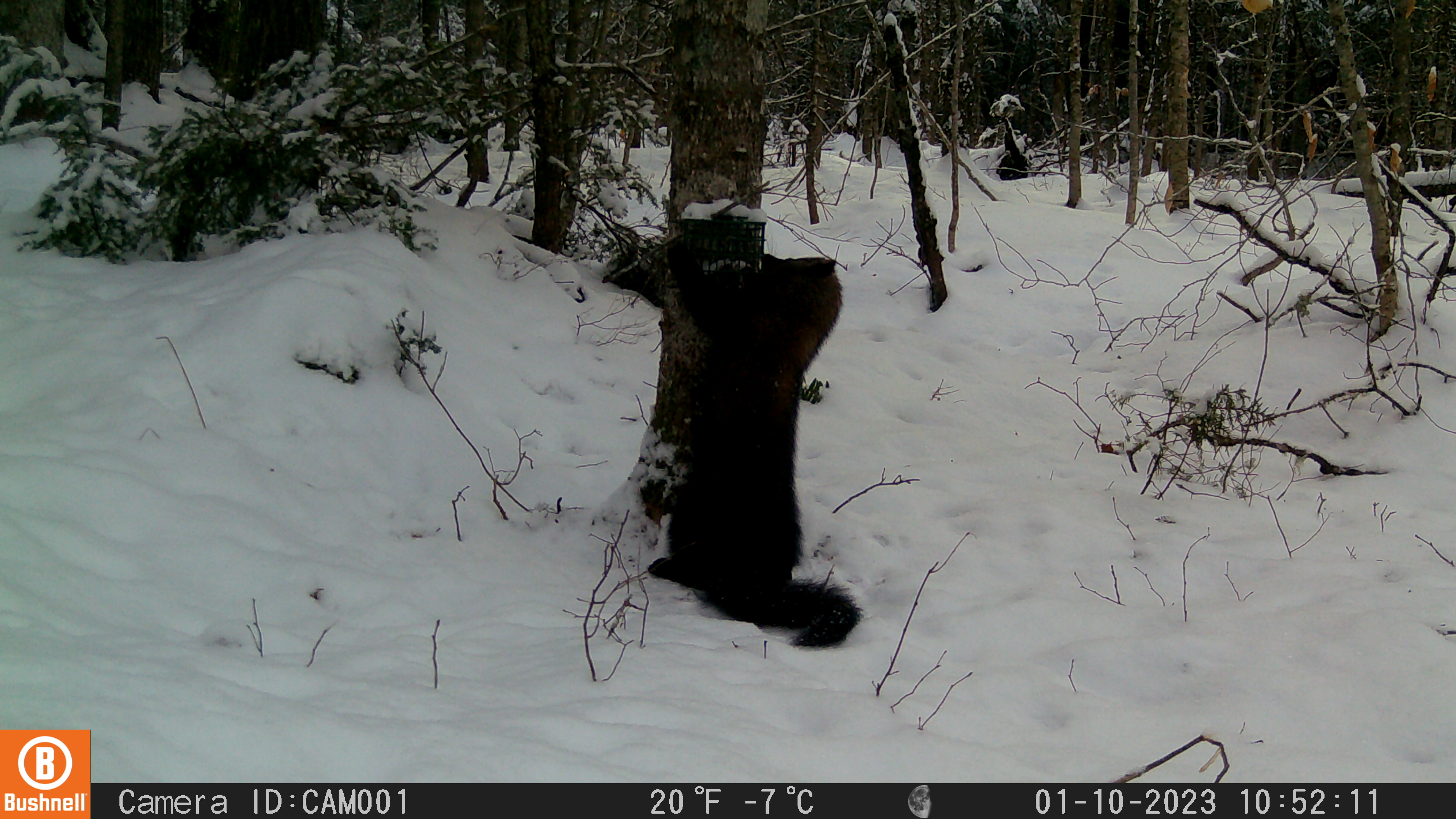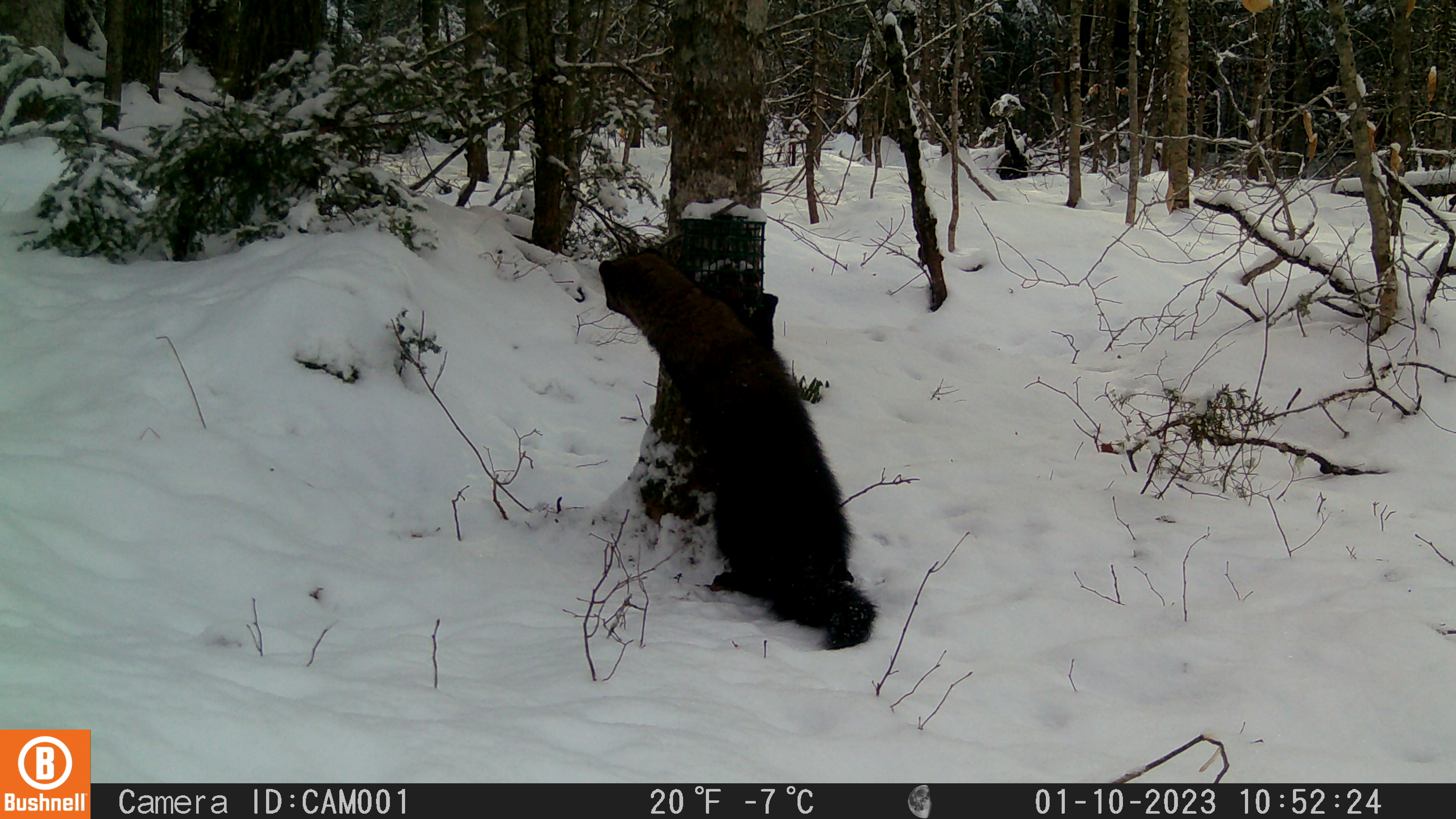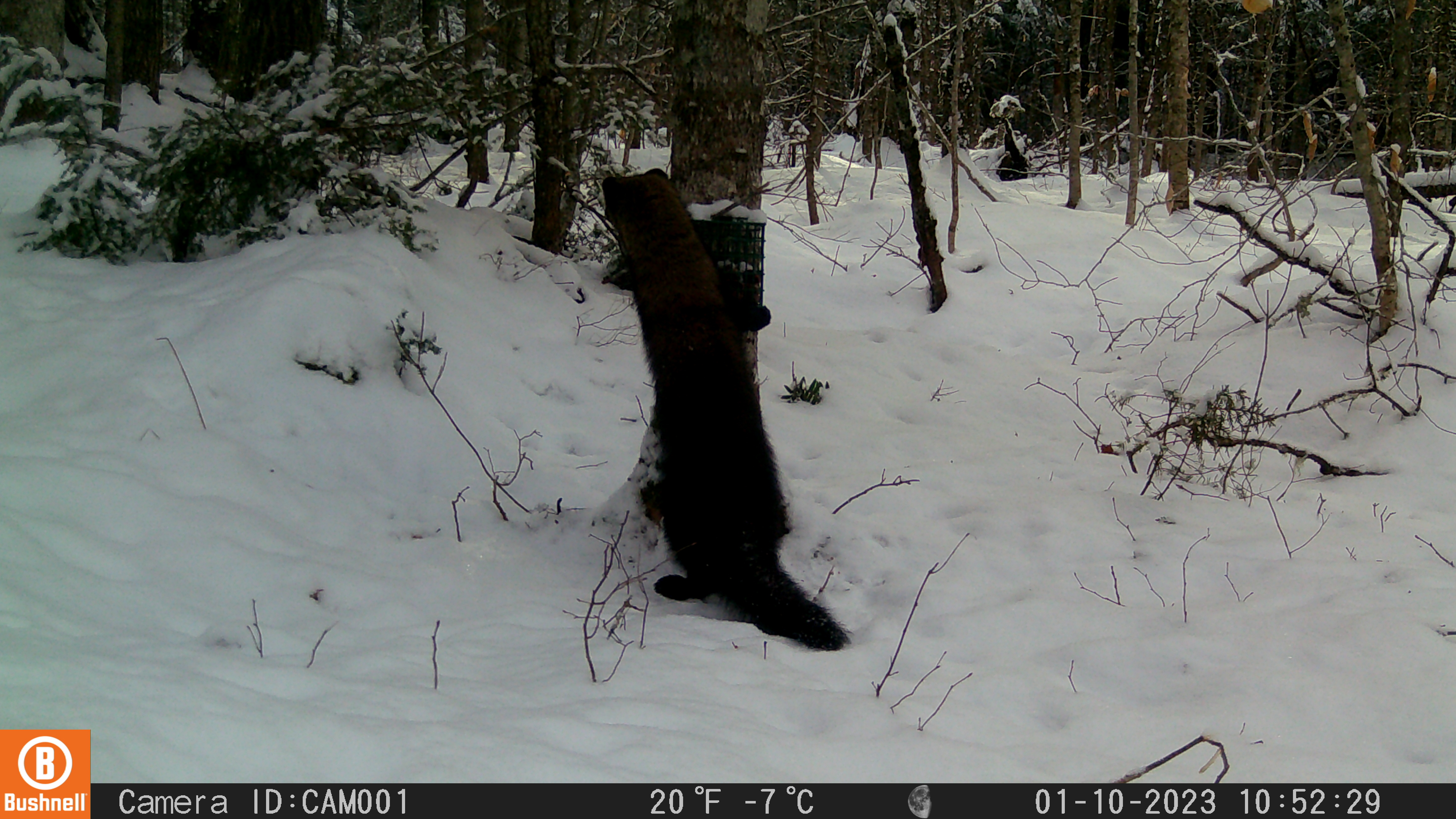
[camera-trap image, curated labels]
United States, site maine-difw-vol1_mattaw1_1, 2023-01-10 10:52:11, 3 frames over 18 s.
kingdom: Animalia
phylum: Chordata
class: Mammalia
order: Carnivora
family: Mustelidae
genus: Pekania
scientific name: Pekania pennanti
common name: fisher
Fisher (Pekania pennanti).